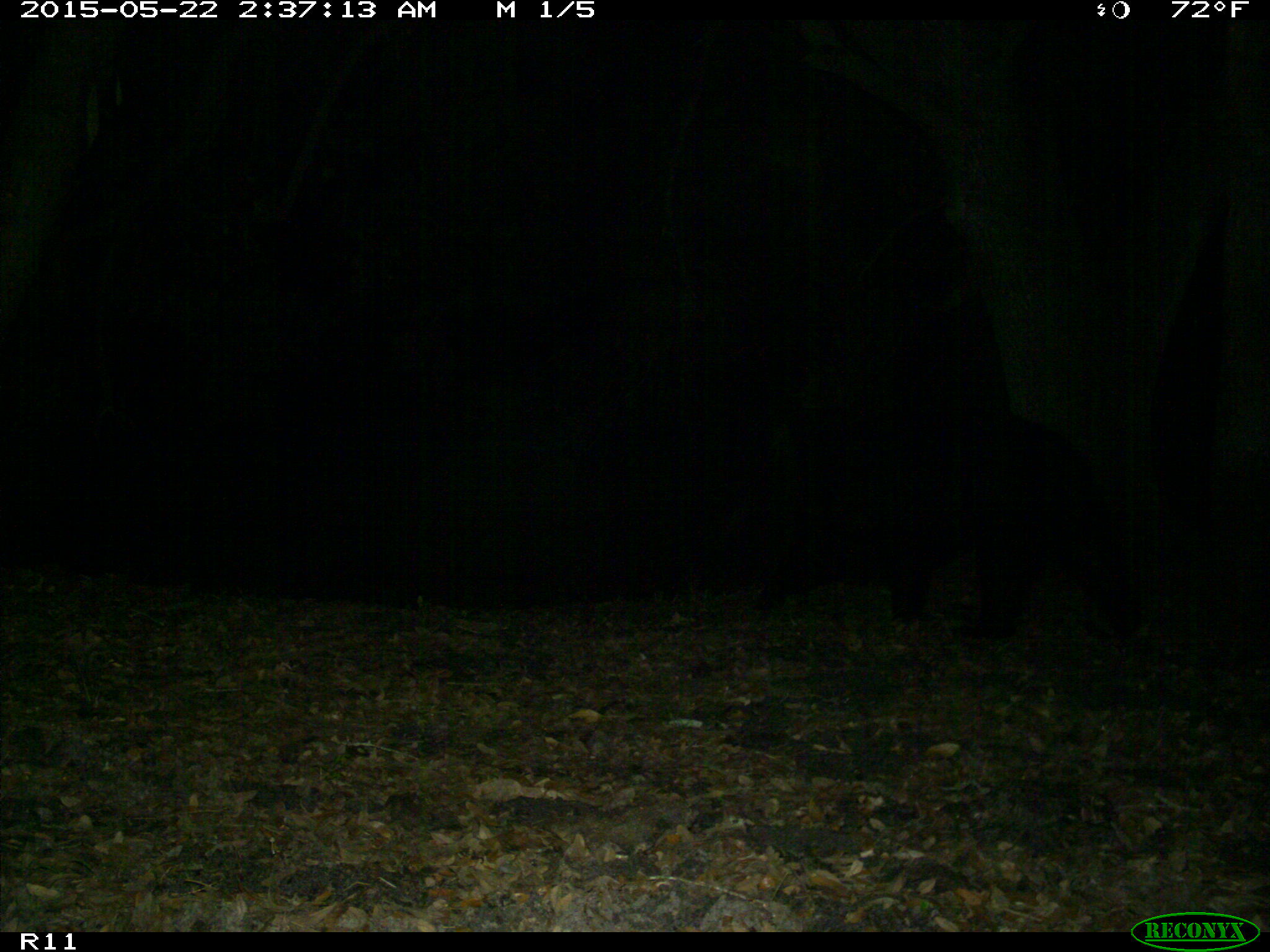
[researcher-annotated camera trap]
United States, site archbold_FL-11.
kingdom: Animalia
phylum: Chordata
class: Mammalia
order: Carnivora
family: Ursidae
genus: Ursus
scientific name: Ursus americanus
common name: american black bear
Ursus americanus (american black bear).